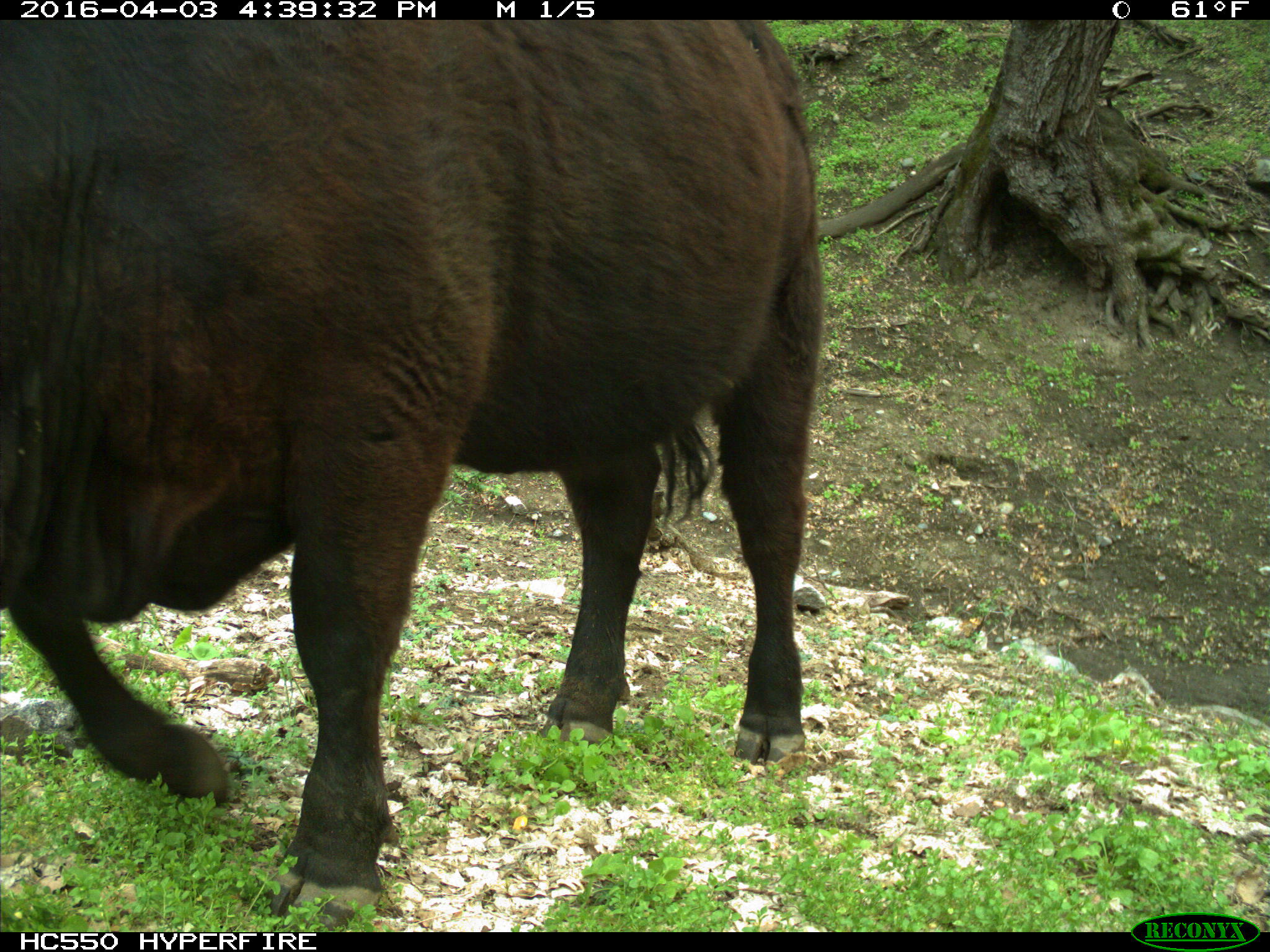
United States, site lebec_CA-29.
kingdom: Animalia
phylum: Chordata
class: Mammalia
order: Artiodactyla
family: Bovidae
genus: Bos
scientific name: Bos taurus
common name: domestic cow